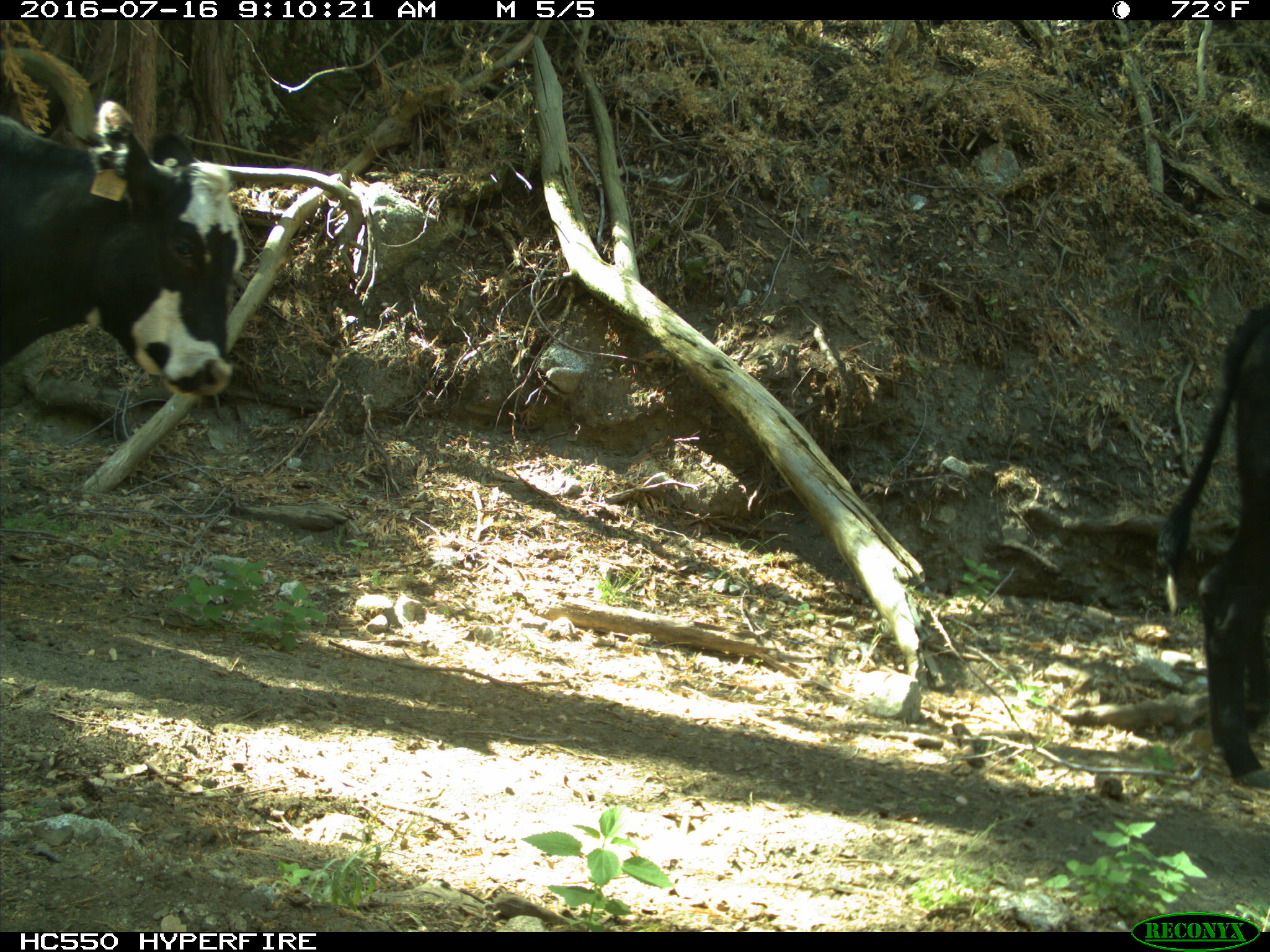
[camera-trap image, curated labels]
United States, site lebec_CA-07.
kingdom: Animalia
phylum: Chordata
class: Mammalia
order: Artiodactyla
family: Bovidae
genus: Bos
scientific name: Bos taurus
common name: domestic cow